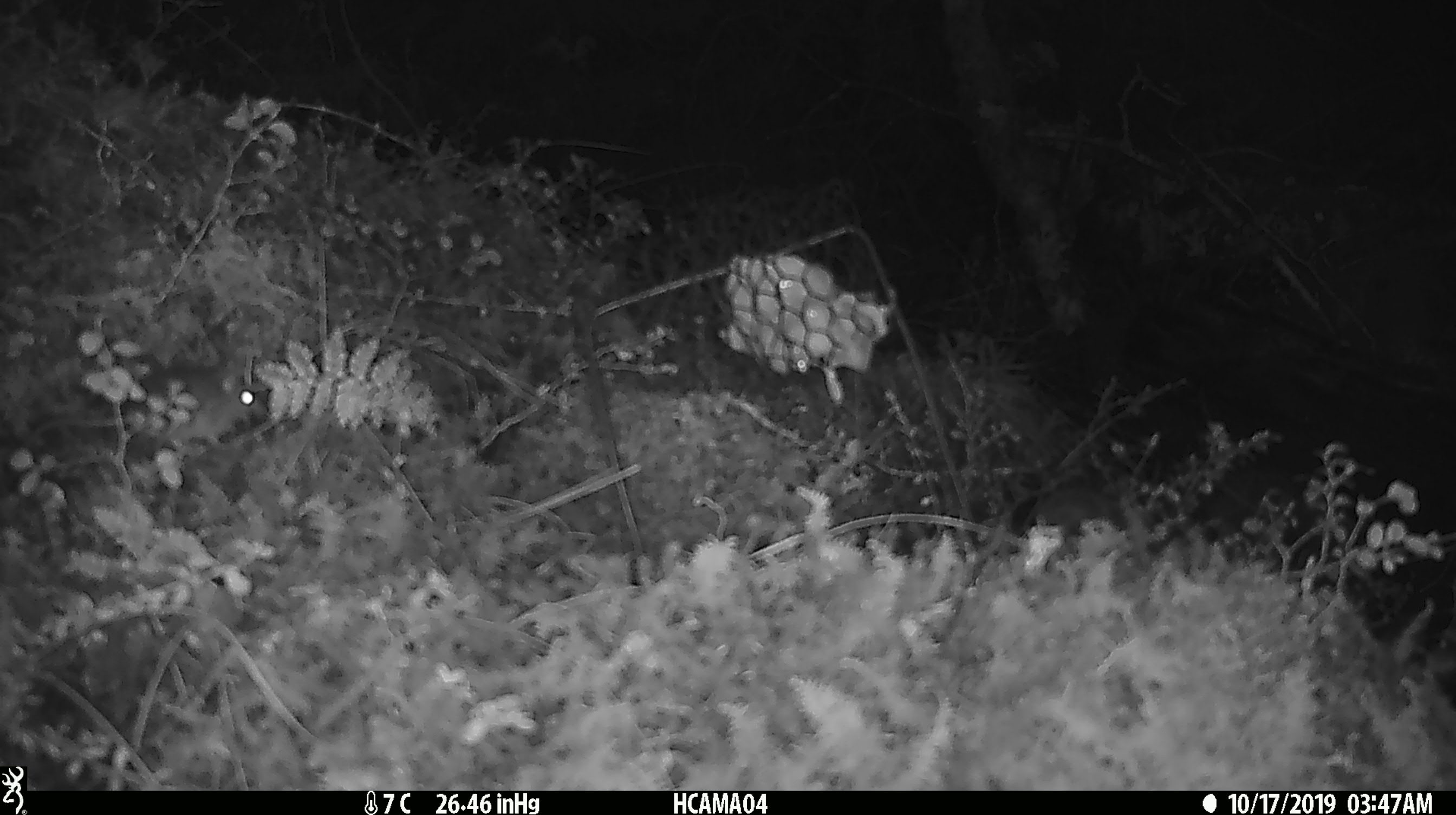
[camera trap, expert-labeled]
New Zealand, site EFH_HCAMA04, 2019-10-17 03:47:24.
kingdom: Animalia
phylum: Chordata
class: Mammalia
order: Rodentia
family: Muridae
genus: Rattus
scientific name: Rattus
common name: rat